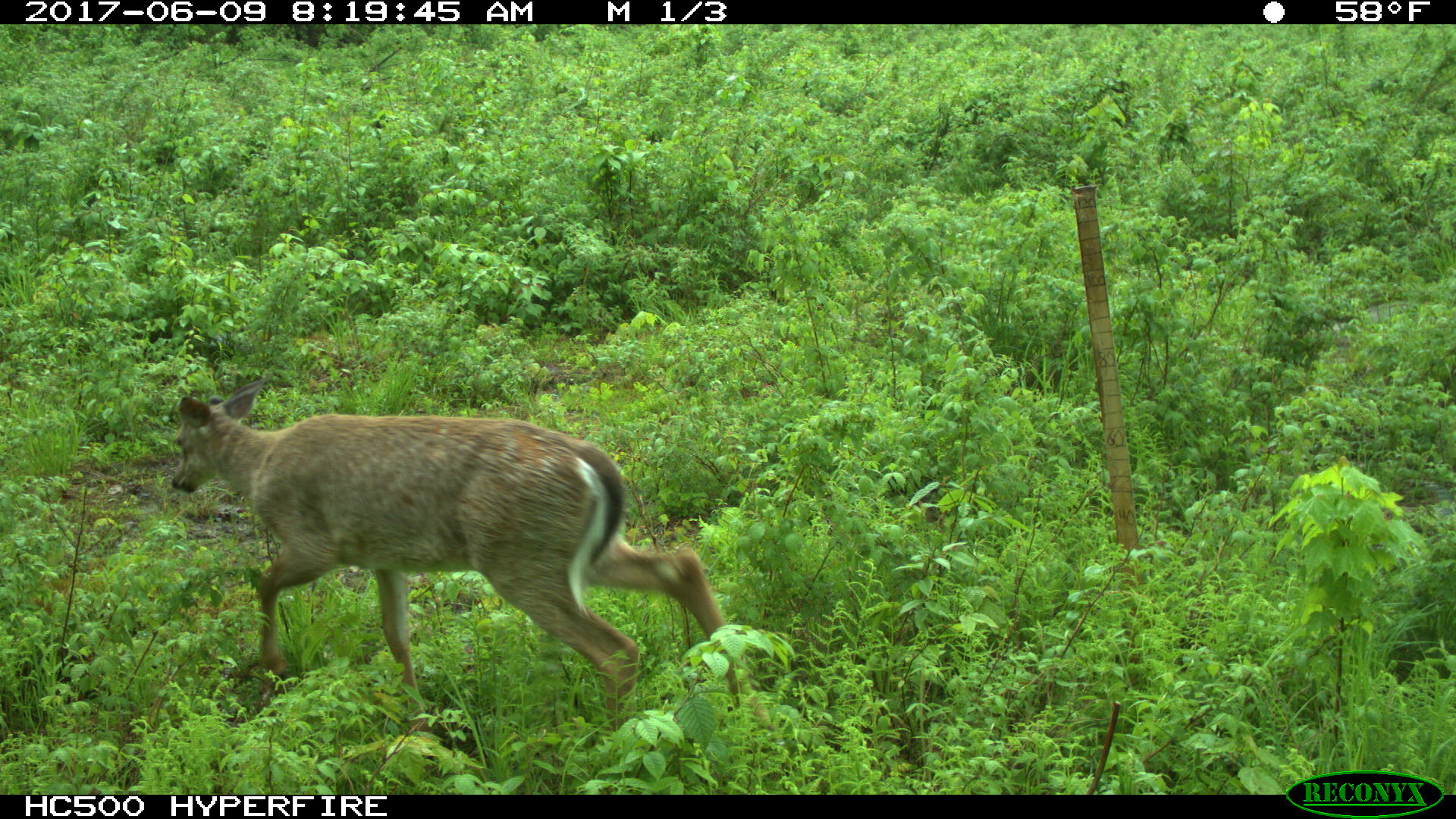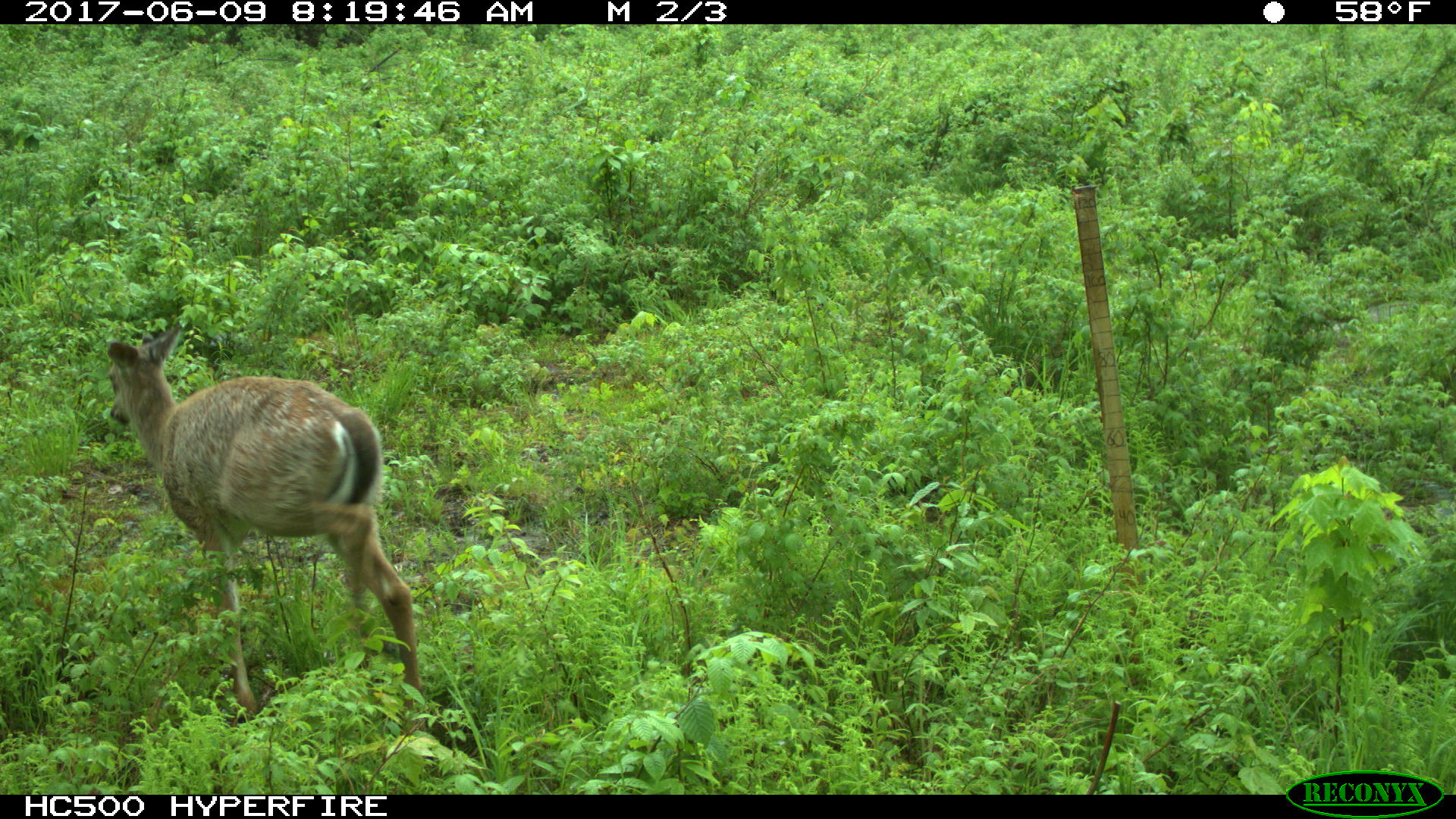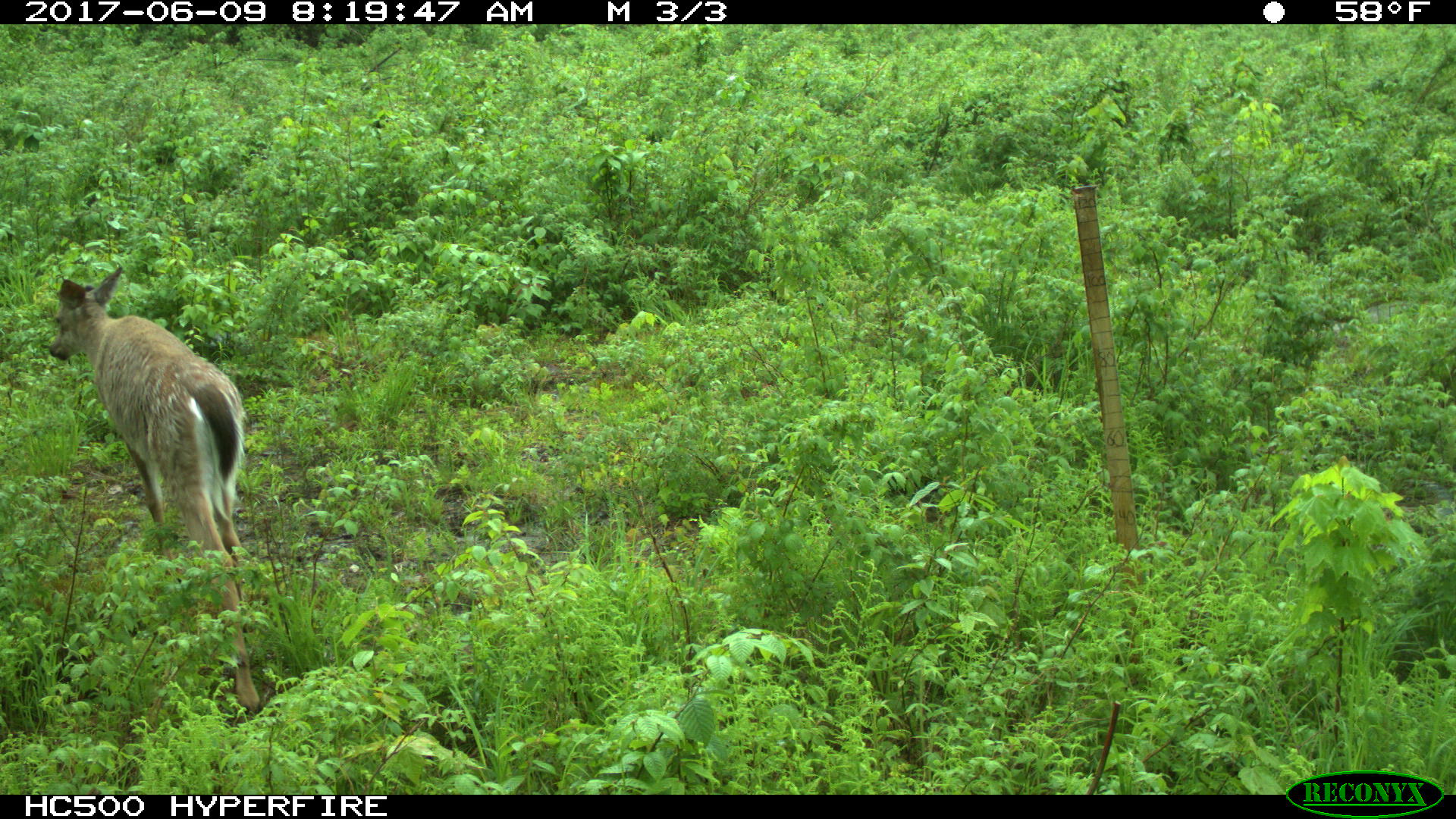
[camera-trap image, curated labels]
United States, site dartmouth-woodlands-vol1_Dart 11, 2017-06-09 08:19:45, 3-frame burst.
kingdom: Animalia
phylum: Chordata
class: Mammalia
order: Artiodactyla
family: Cervidae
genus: Odocoileus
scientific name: Odocoileus virginianus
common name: white-tailed deer